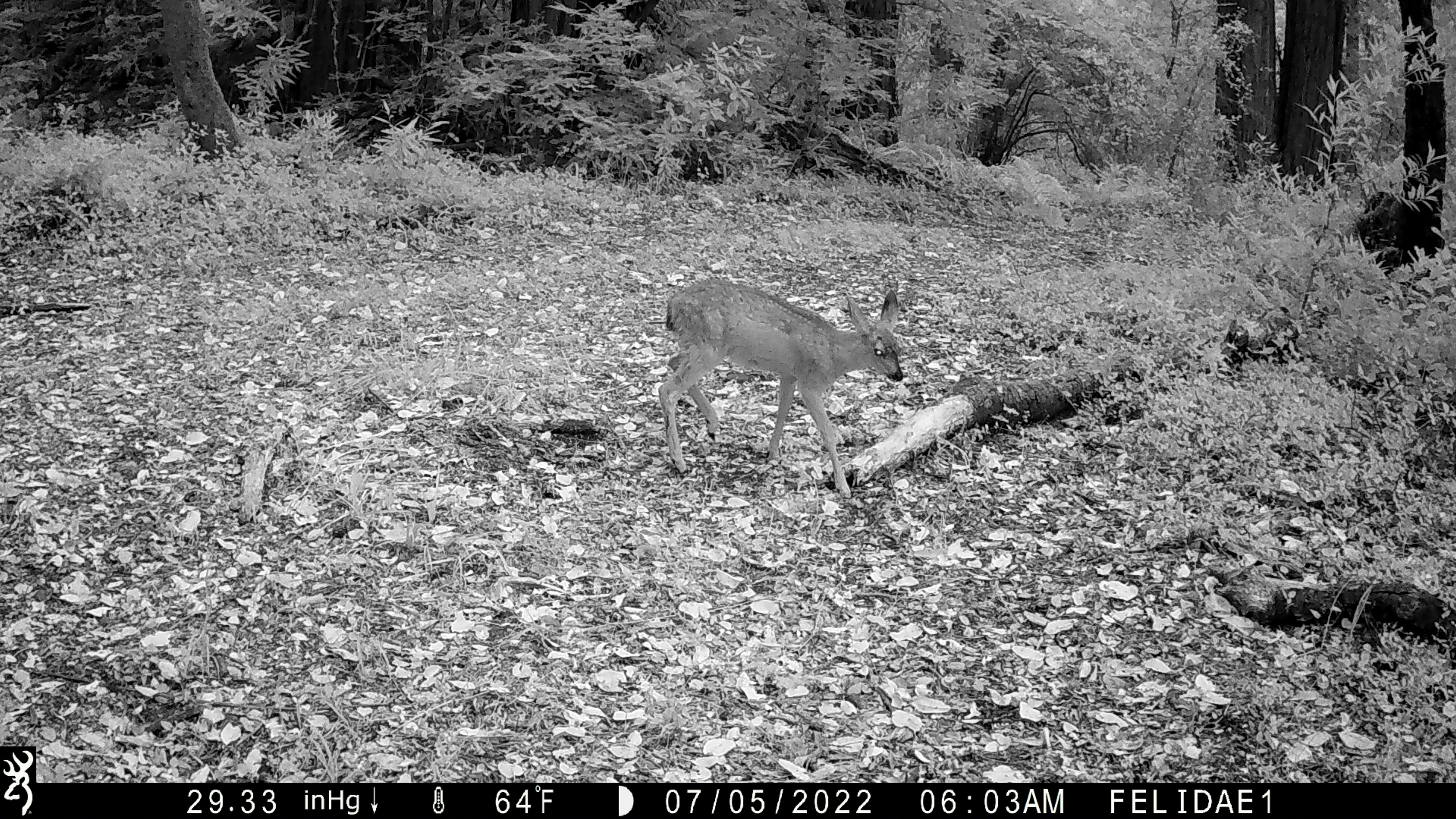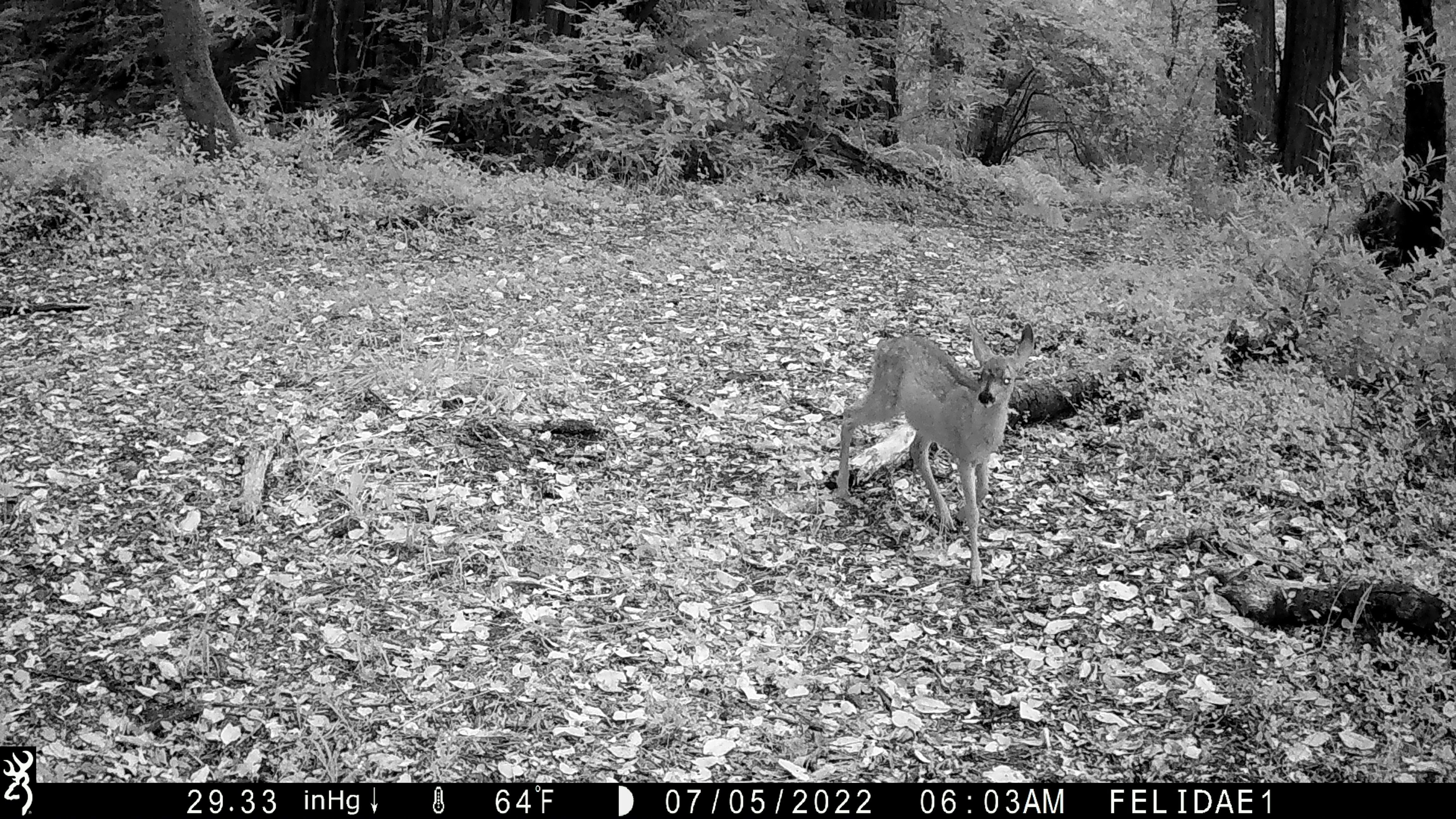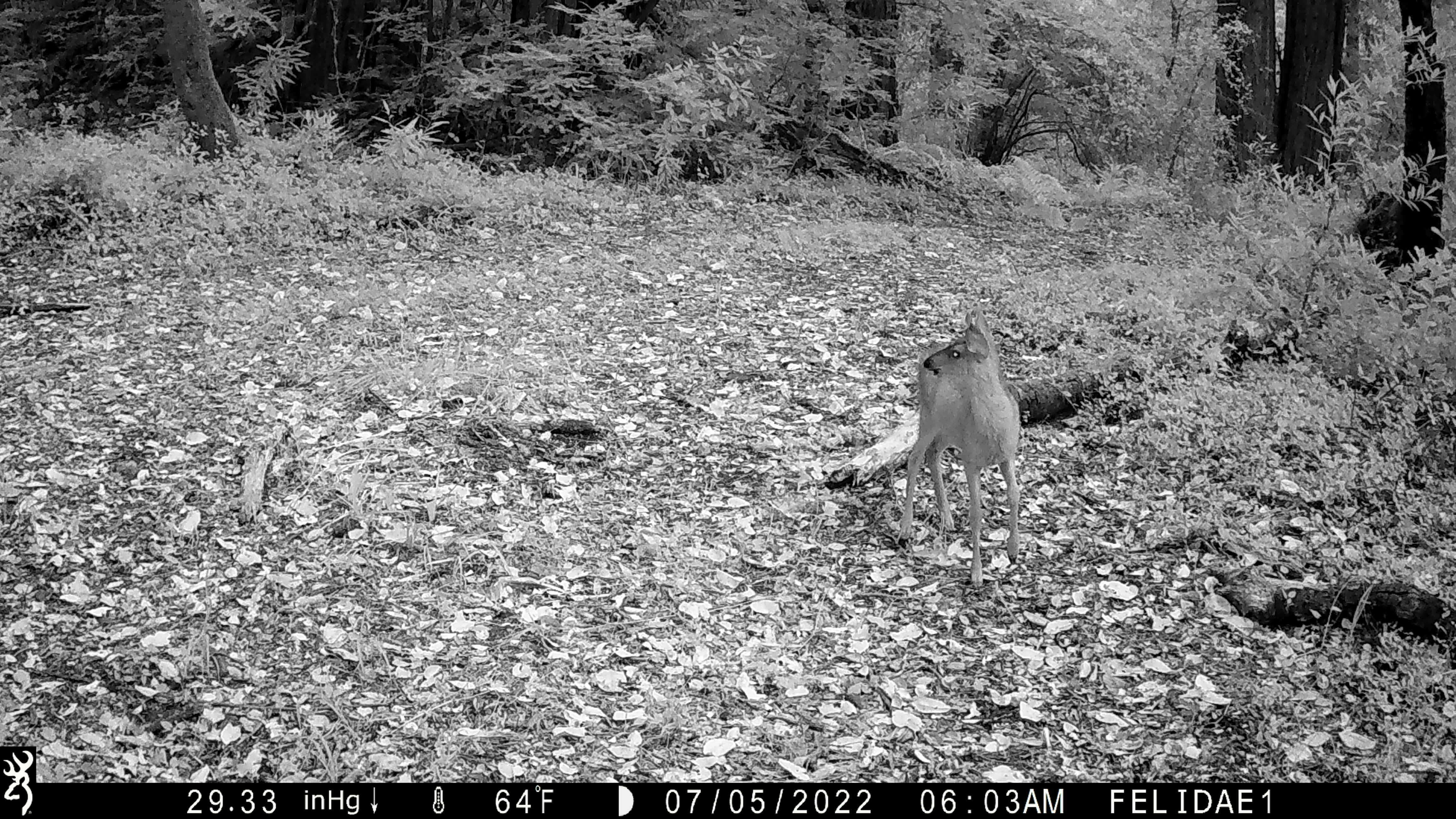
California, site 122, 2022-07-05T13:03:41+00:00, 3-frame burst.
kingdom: Animalia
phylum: Chordata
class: Mammalia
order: Artiodactyla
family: Cervidae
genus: Odocoileus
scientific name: Odocoileus hemionus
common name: mule deer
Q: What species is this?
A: Mule deer (Odocoileus hemionus).